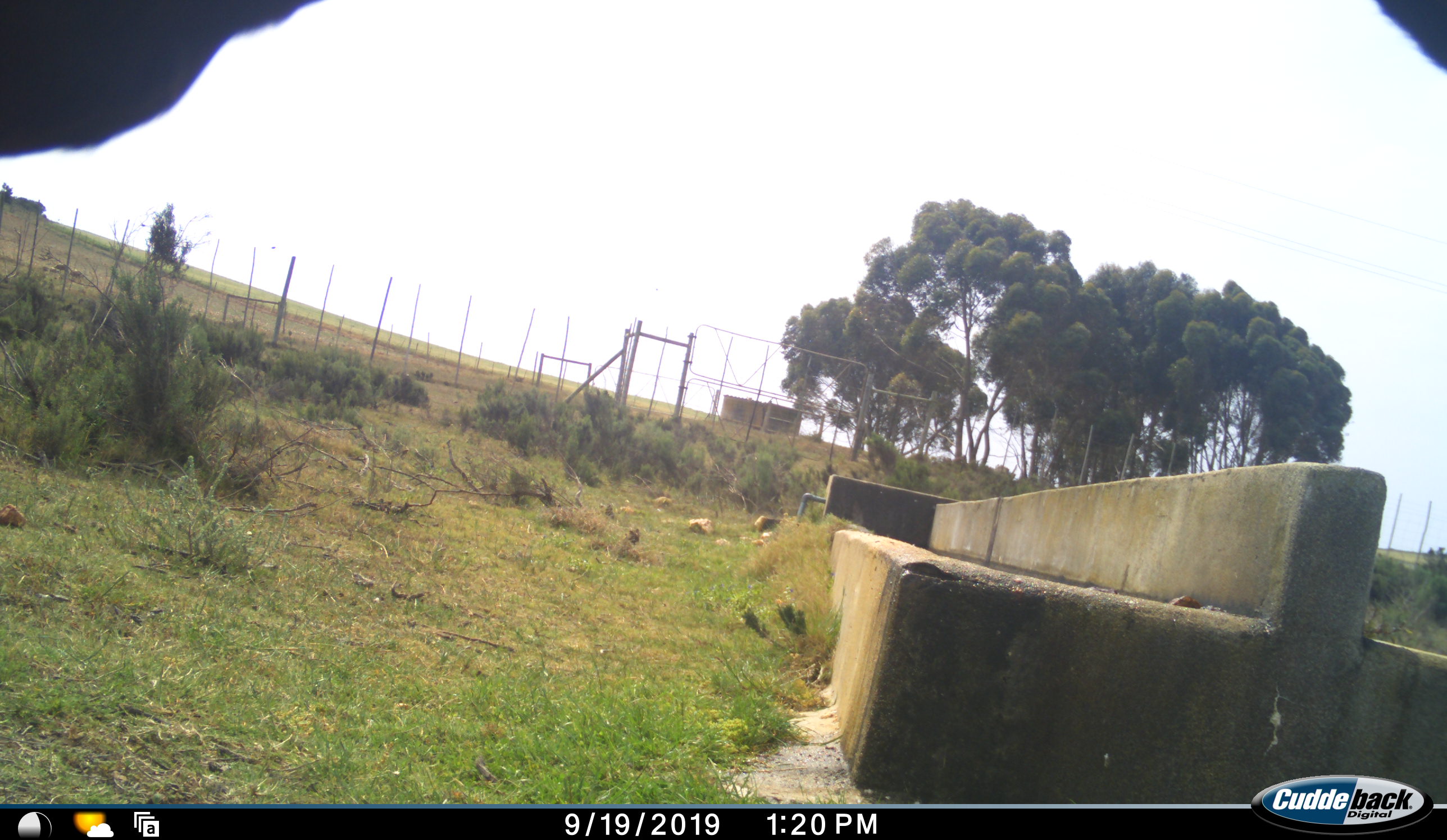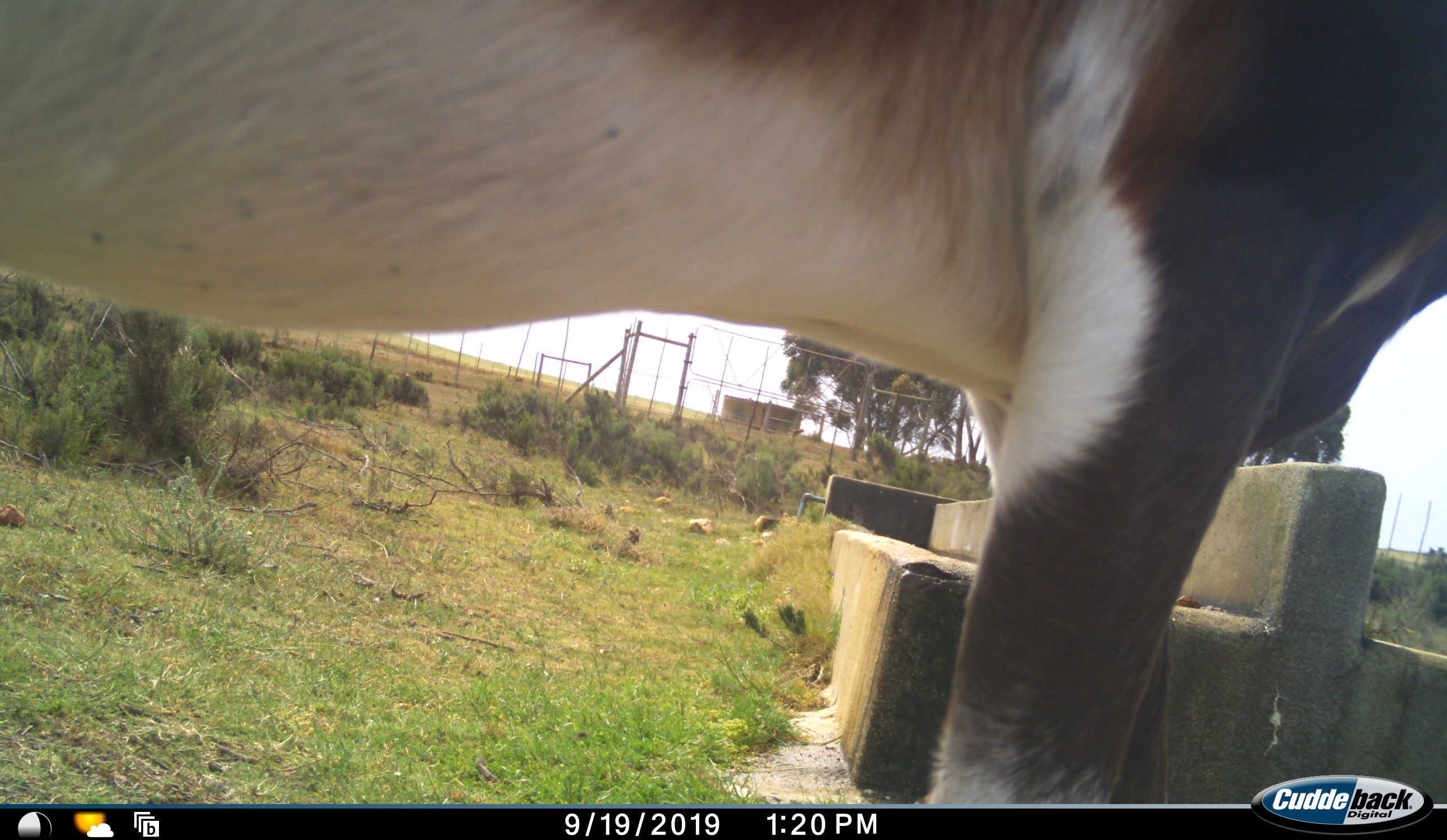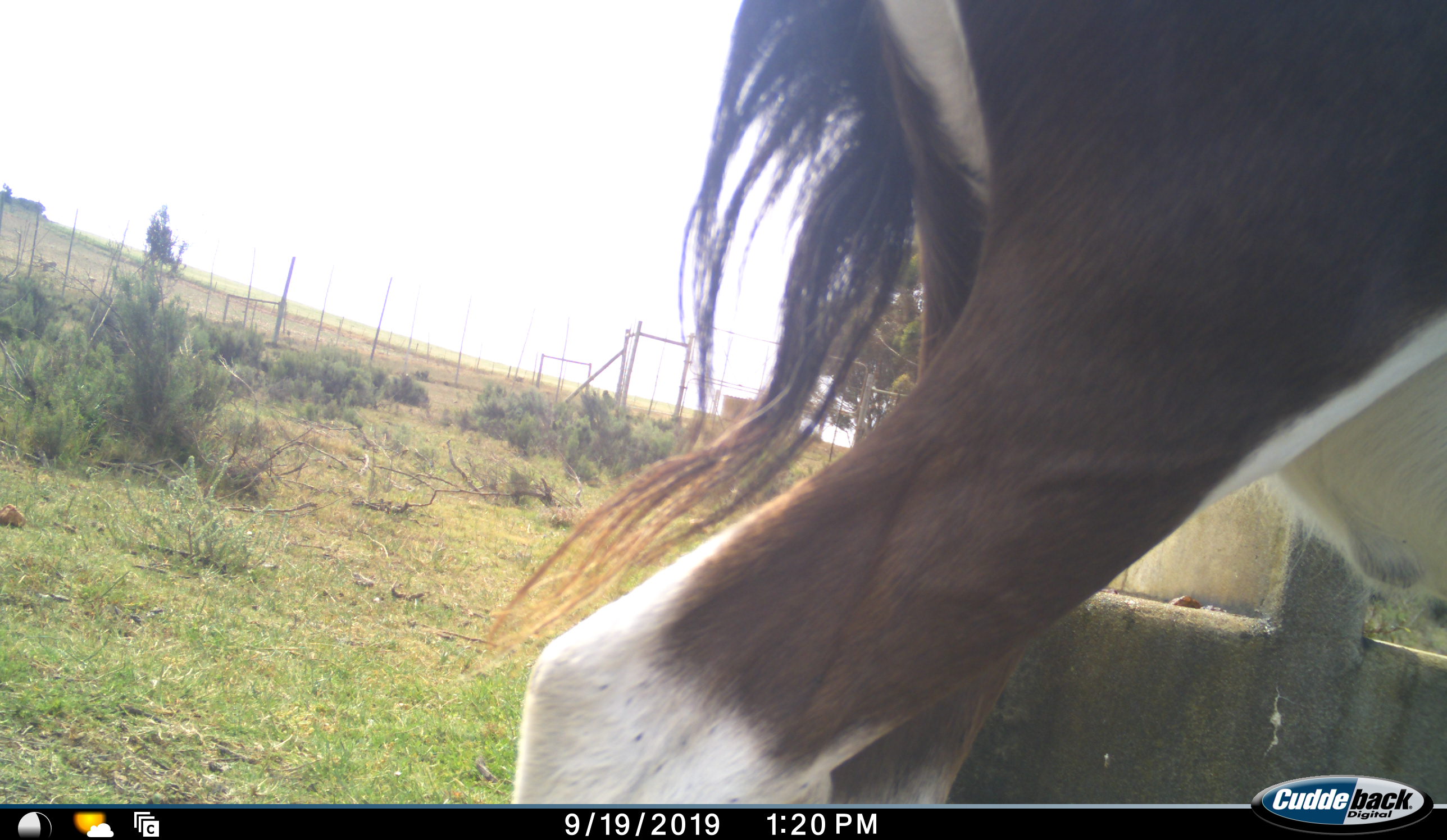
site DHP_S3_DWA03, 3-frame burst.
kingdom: Animalia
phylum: Chordata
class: Mammalia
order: Artiodactyla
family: Bovidae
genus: Damaliscus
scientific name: Damaliscus pygargus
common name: bontebok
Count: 1.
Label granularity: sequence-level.